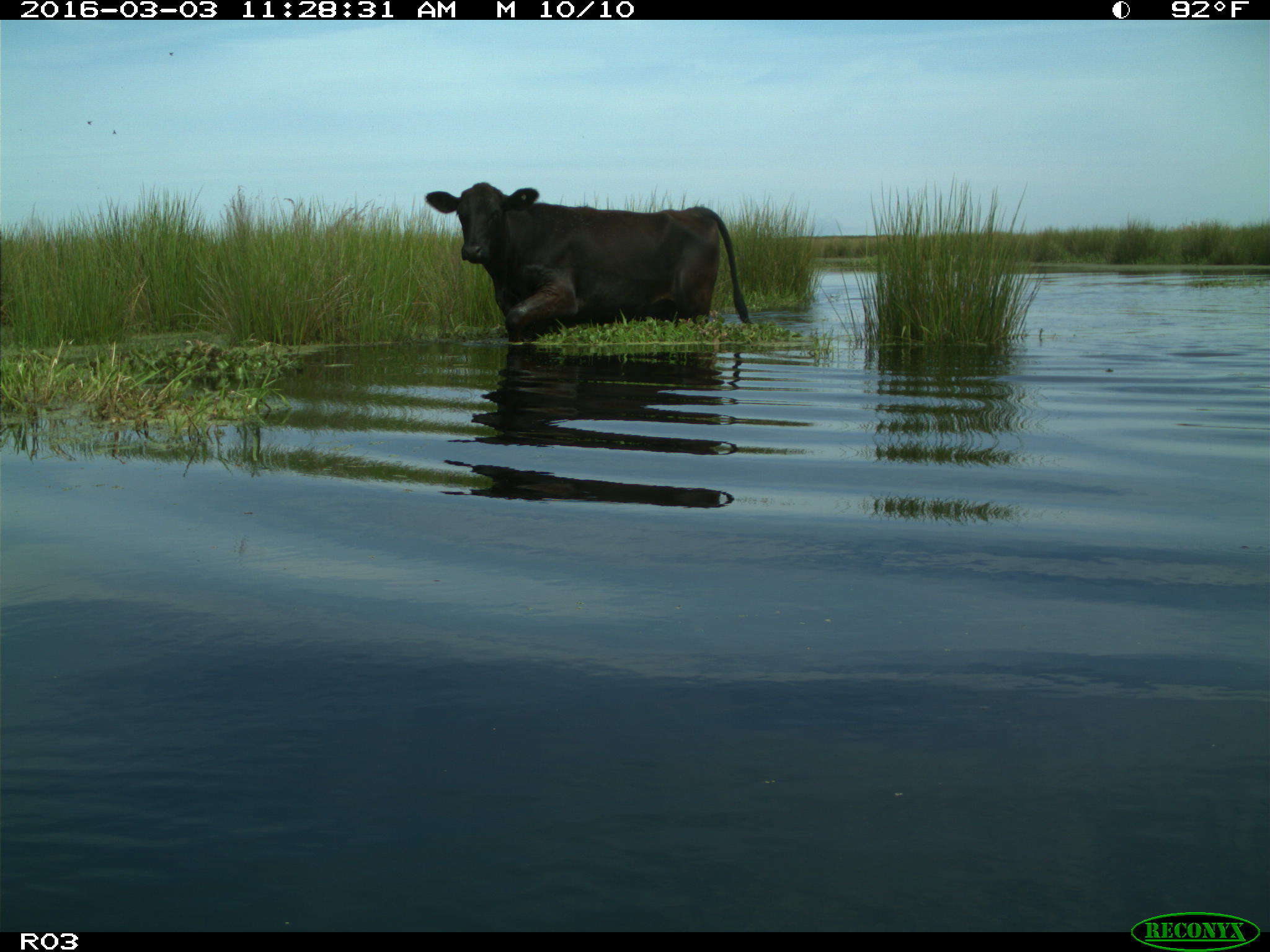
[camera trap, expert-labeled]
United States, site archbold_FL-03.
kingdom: Animalia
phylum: Chordata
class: Mammalia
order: Artiodactyla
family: Bovidae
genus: Bos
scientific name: Bos taurus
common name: domestic cow